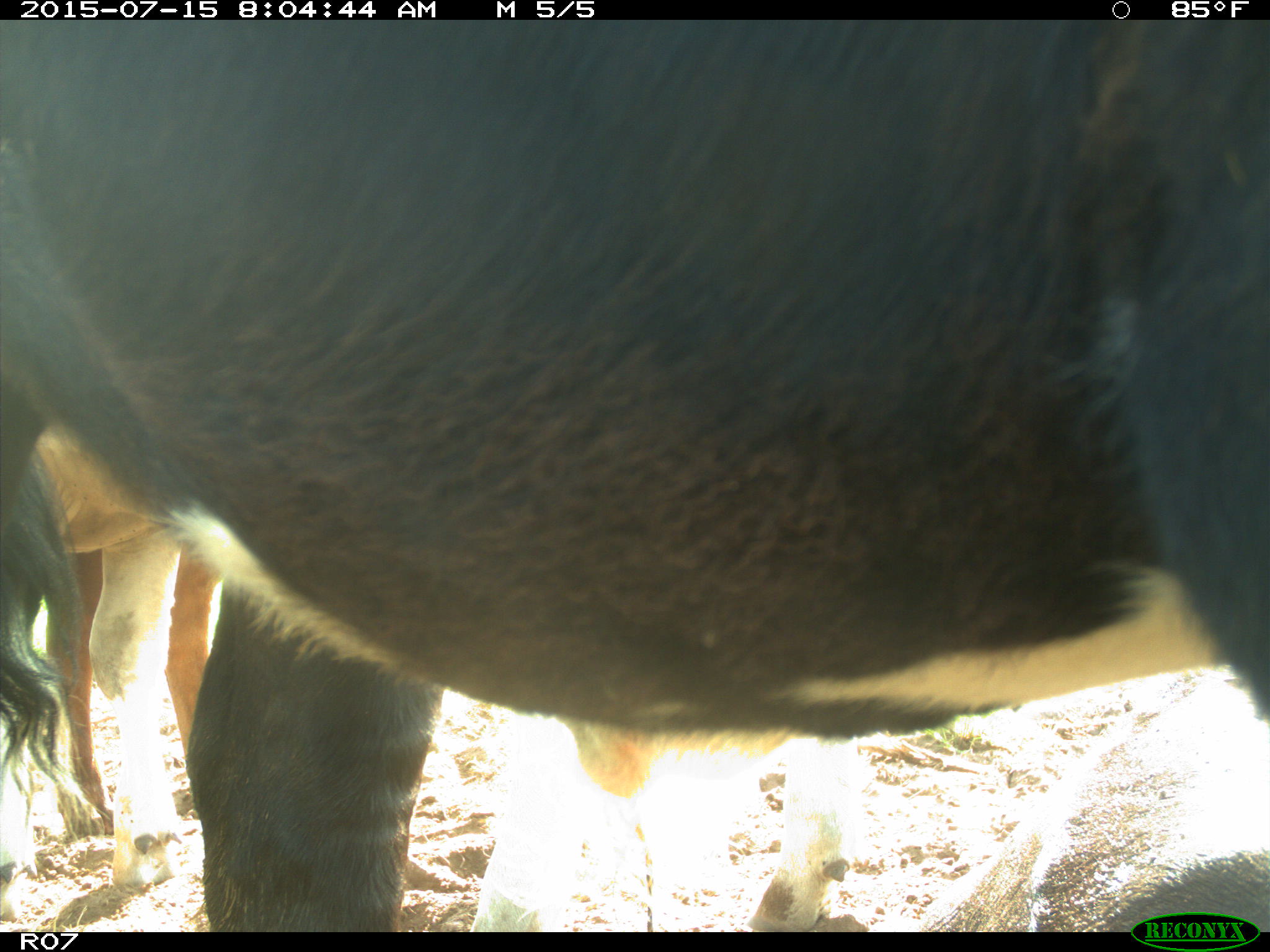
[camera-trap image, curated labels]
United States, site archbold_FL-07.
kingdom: Animalia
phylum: Chordata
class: Mammalia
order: Artiodactyla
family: Bovidae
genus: Bos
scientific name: Bos taurus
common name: domestic cow